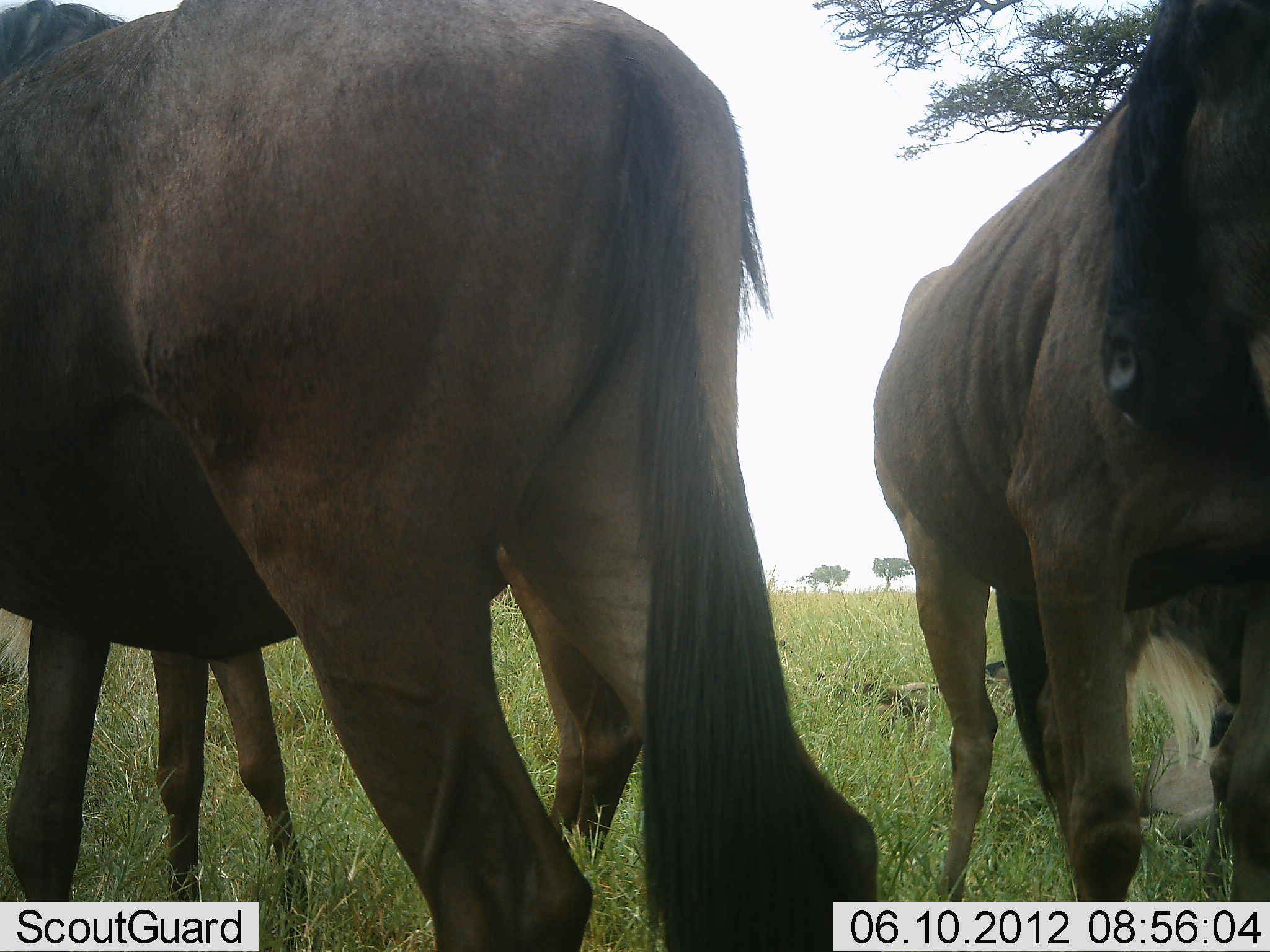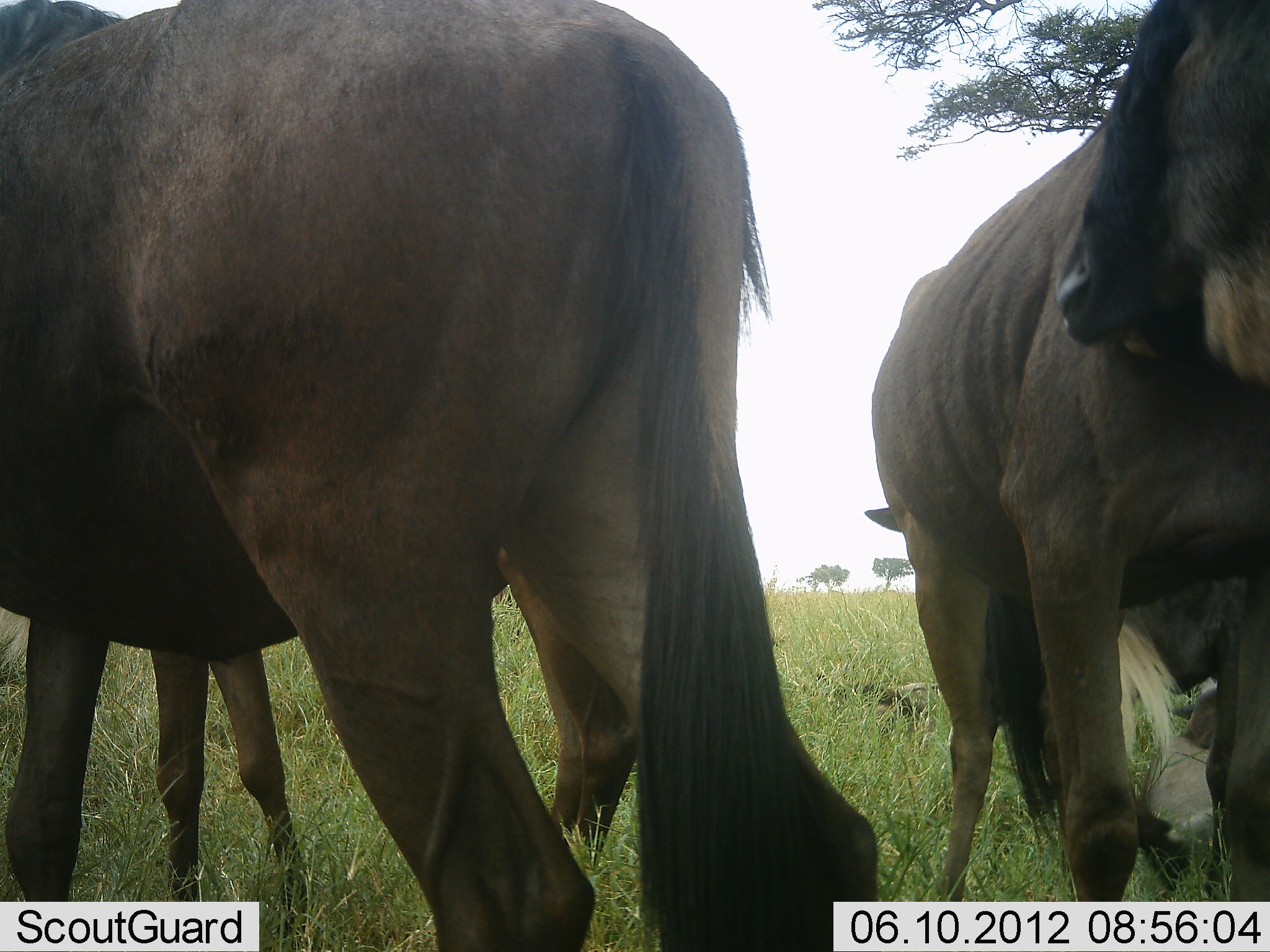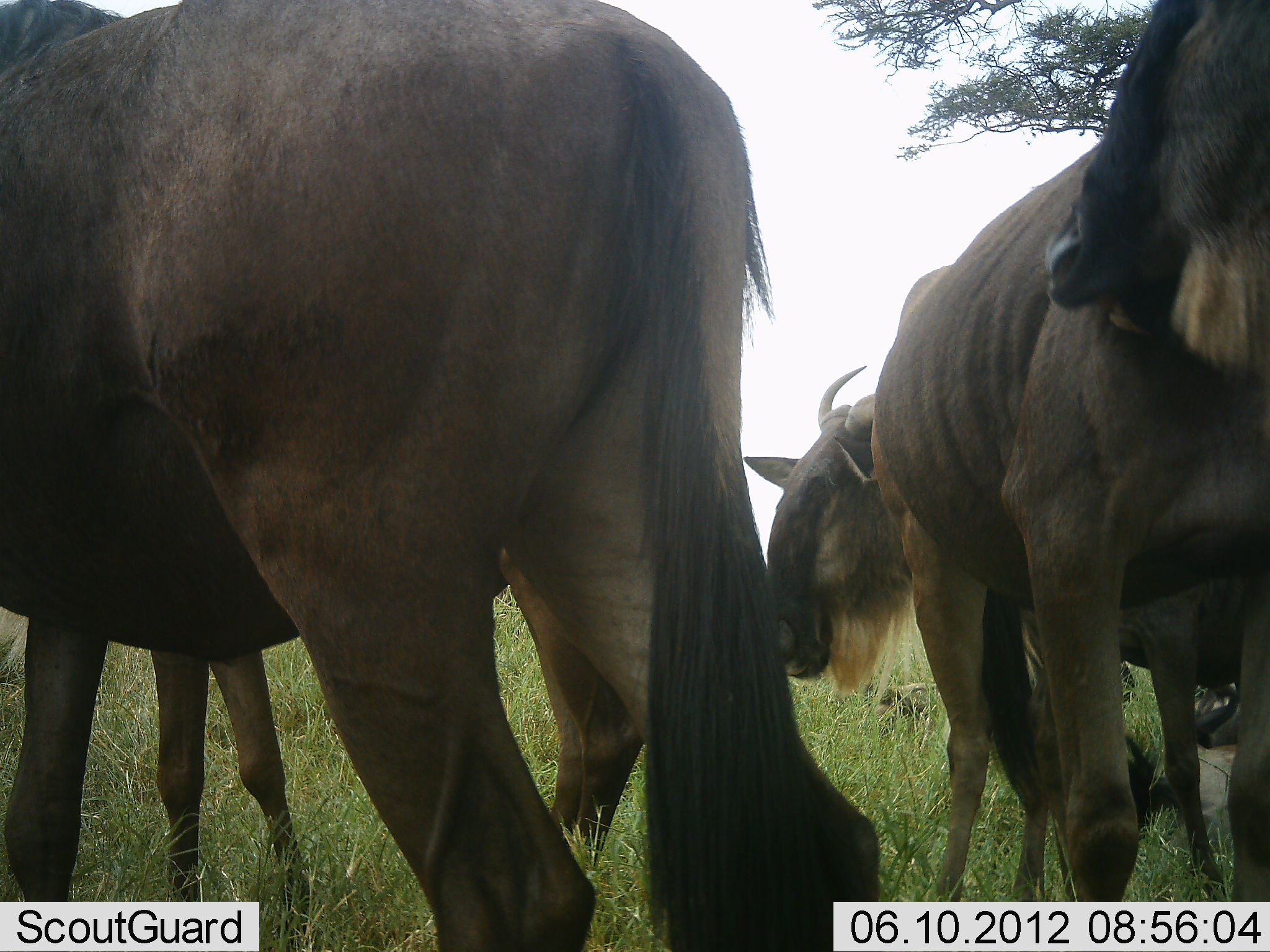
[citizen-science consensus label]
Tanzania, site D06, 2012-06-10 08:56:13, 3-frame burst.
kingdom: Animalia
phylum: Chordata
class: Mammalia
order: Artiodactyla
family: Bovidae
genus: Connochaetes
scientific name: Connochaetes taurinus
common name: blue wildebeest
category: wildebeest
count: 4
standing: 100%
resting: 10%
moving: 0%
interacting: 0%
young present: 10%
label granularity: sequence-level